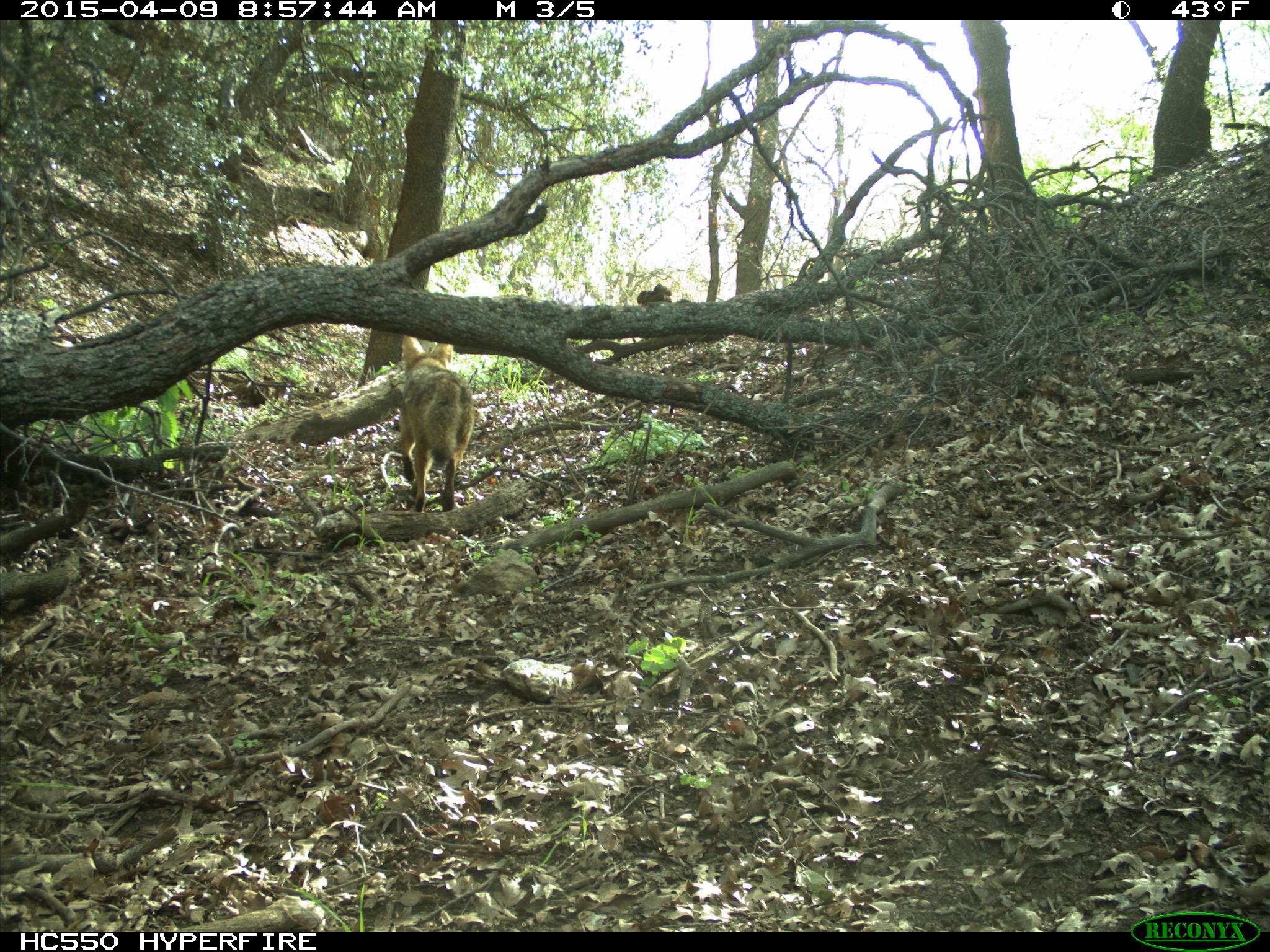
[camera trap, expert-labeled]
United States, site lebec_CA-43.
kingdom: Animalia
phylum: Chordata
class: Mammalia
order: Carnivora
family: Canidae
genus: Canis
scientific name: Canis latrans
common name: coyote